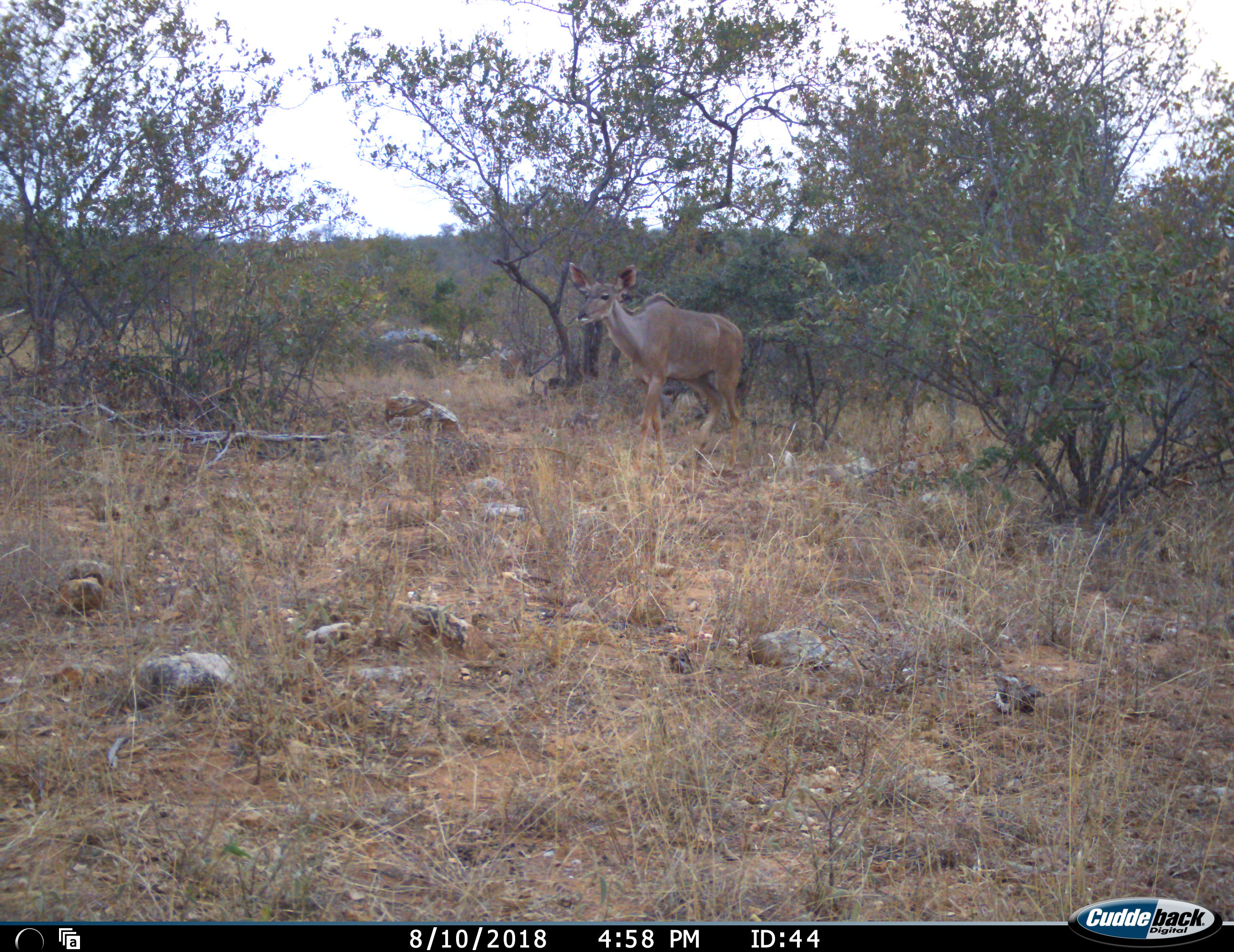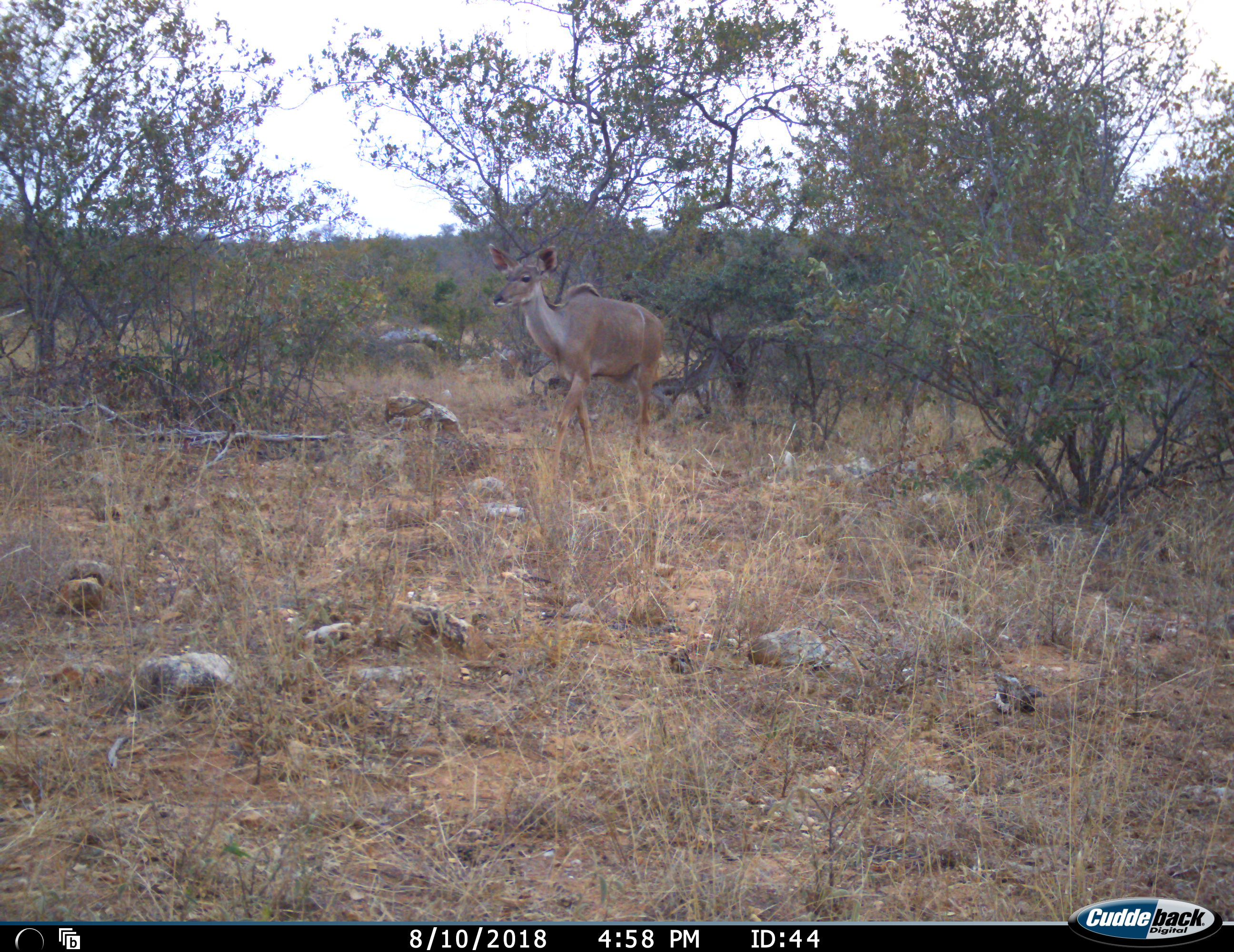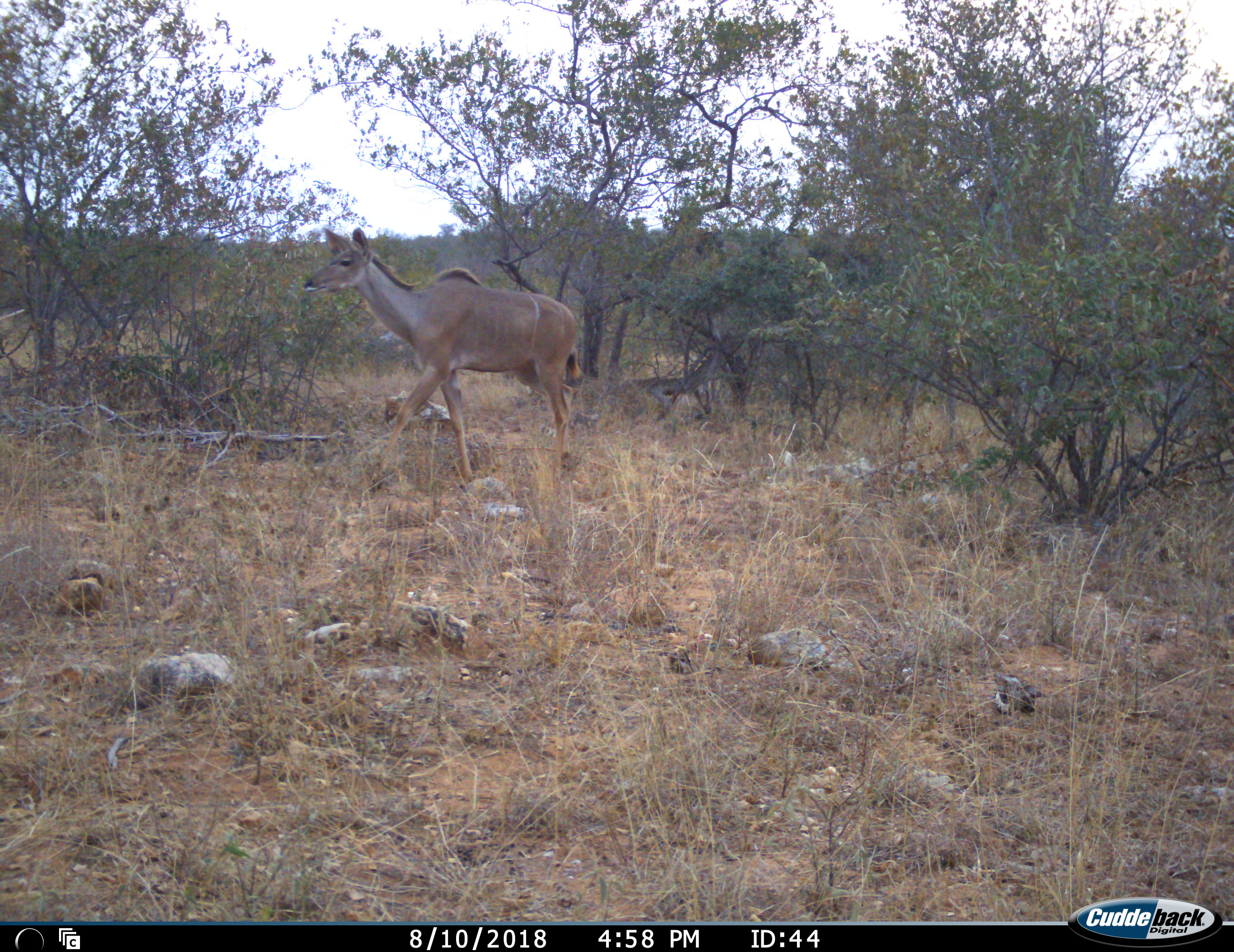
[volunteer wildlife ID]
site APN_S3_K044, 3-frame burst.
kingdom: Animalia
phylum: Chordata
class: Mammalia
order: Artiodactyla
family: Bovidae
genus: Tragelaphus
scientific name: Tragelaphus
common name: kudu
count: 1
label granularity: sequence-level